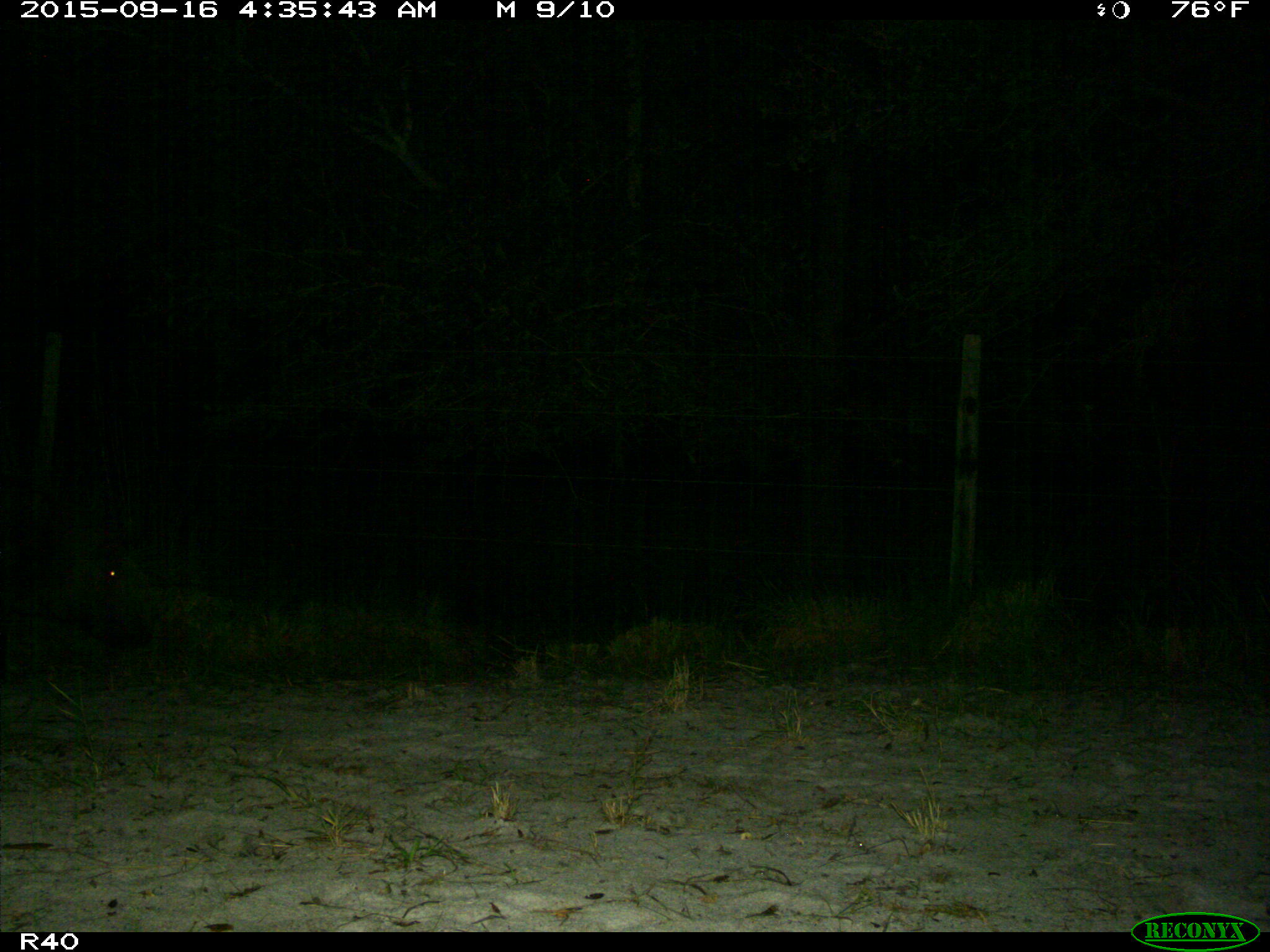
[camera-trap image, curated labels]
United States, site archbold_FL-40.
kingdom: Animalia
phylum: Chordata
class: Mammalia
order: Artiodactyla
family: Suidae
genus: Sus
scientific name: Sus scrofa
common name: wild boar